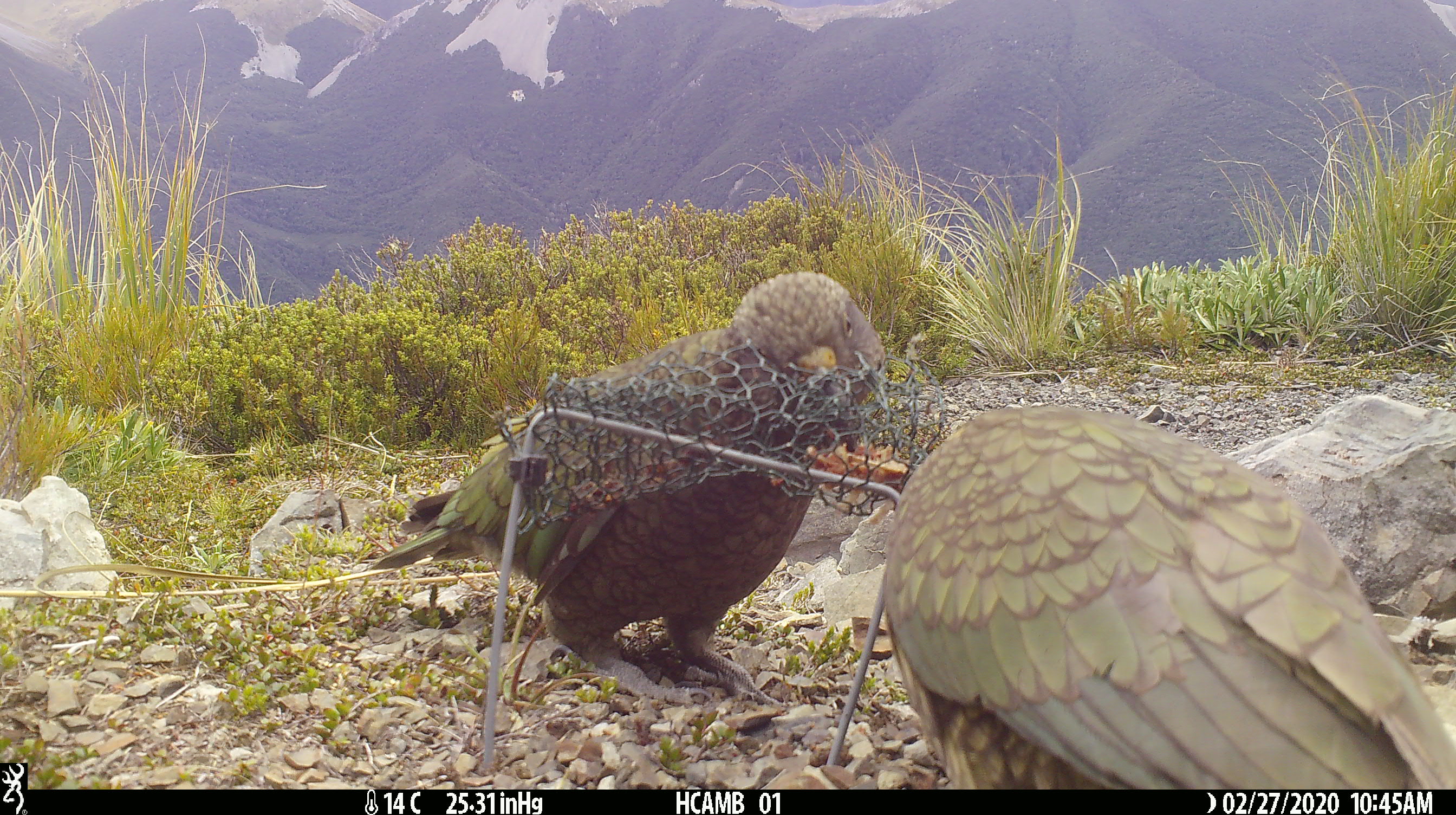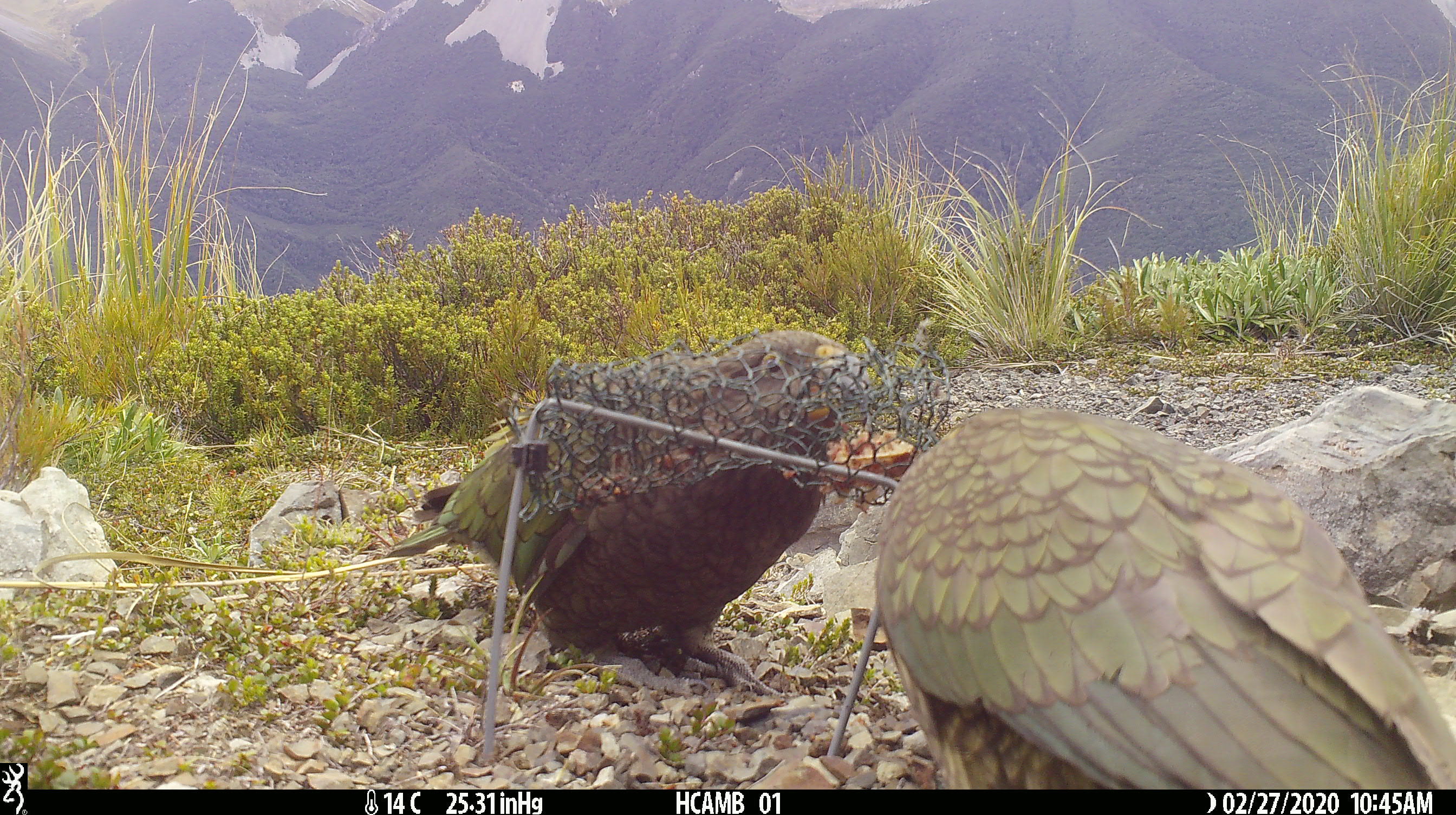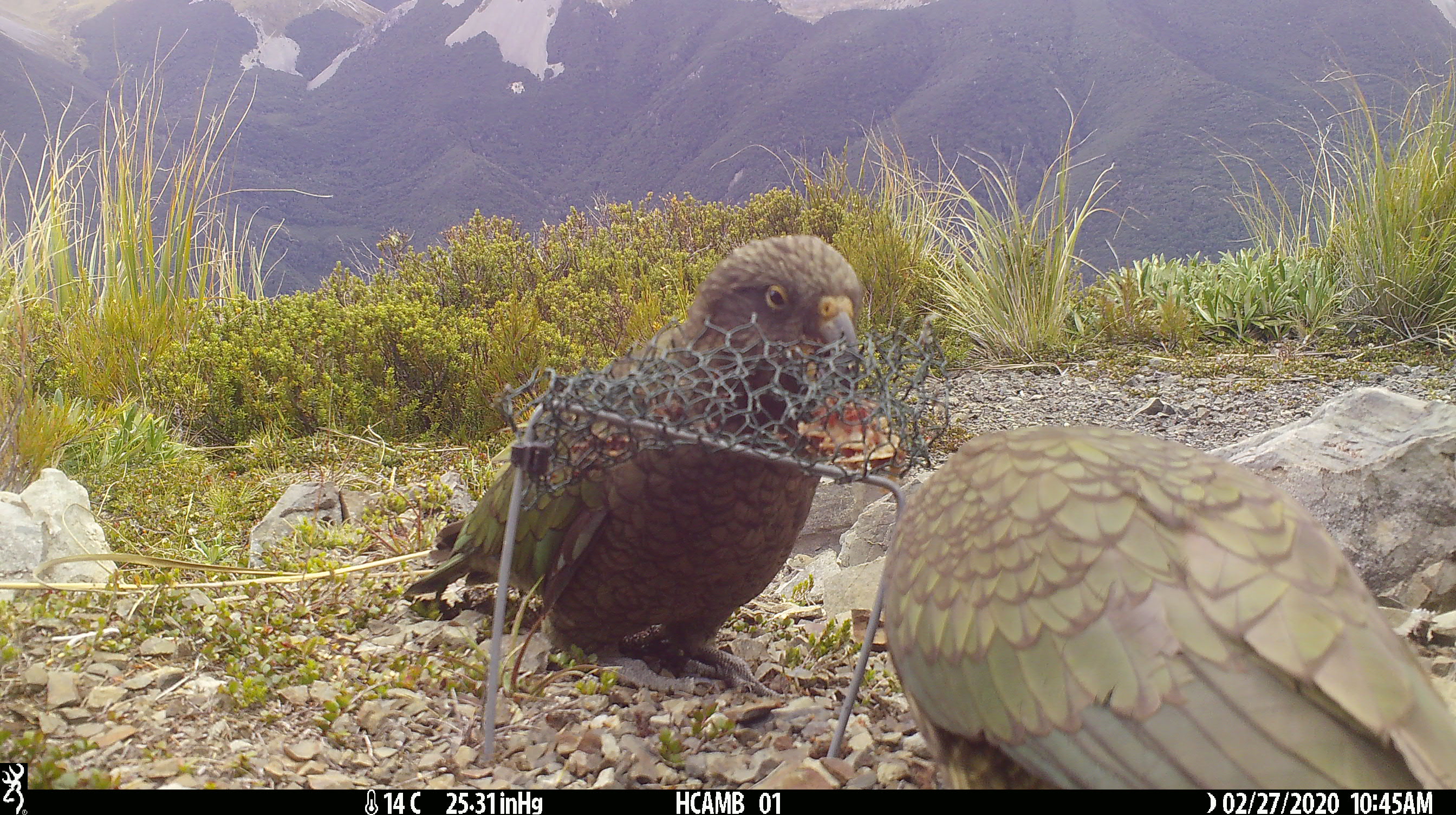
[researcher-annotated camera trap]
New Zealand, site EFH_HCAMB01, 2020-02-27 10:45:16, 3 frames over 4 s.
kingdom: Animalia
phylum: Chordata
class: Aves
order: Psittaciformes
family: Strigopidae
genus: Nestor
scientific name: Nestor notabilis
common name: kea